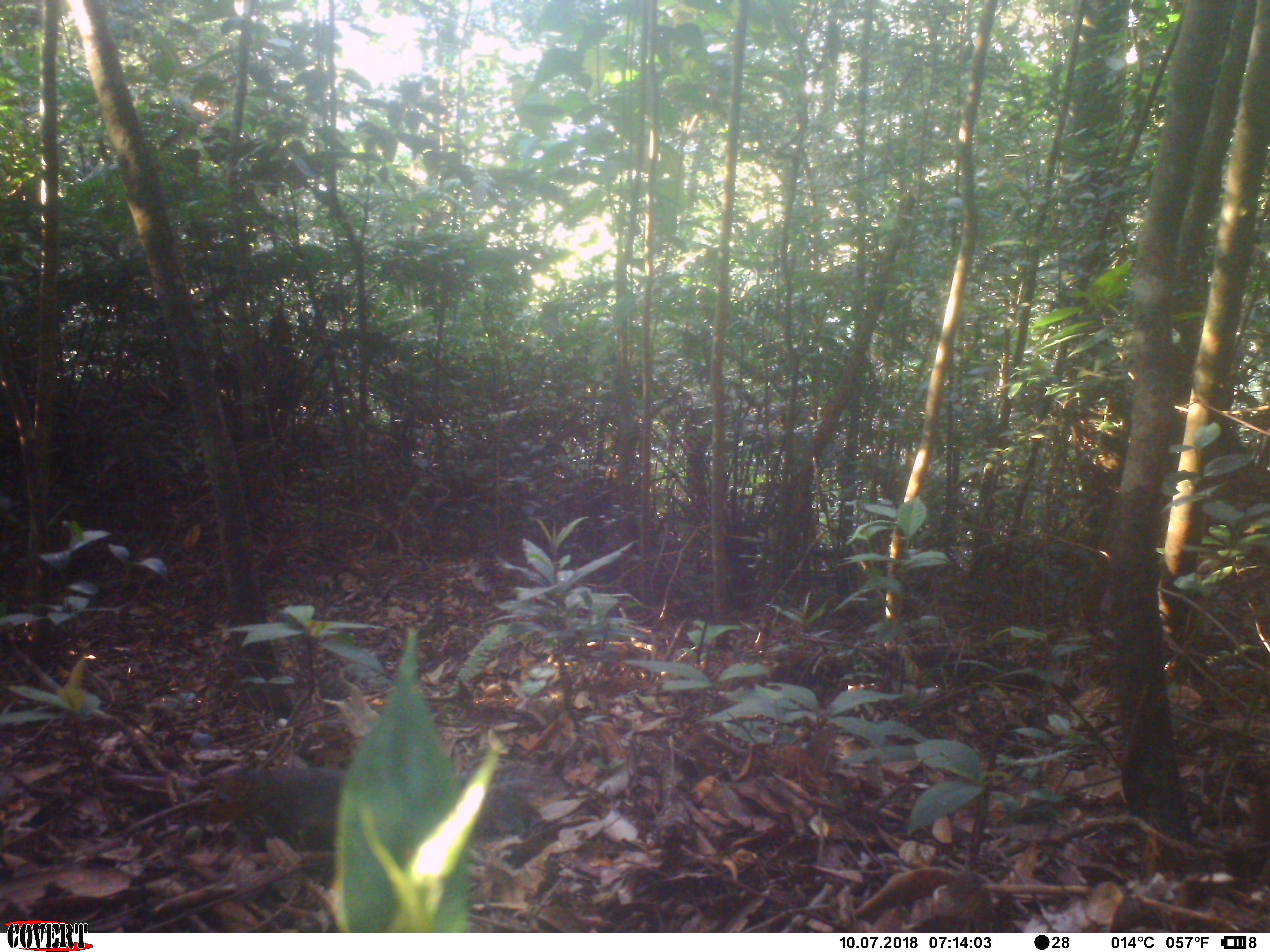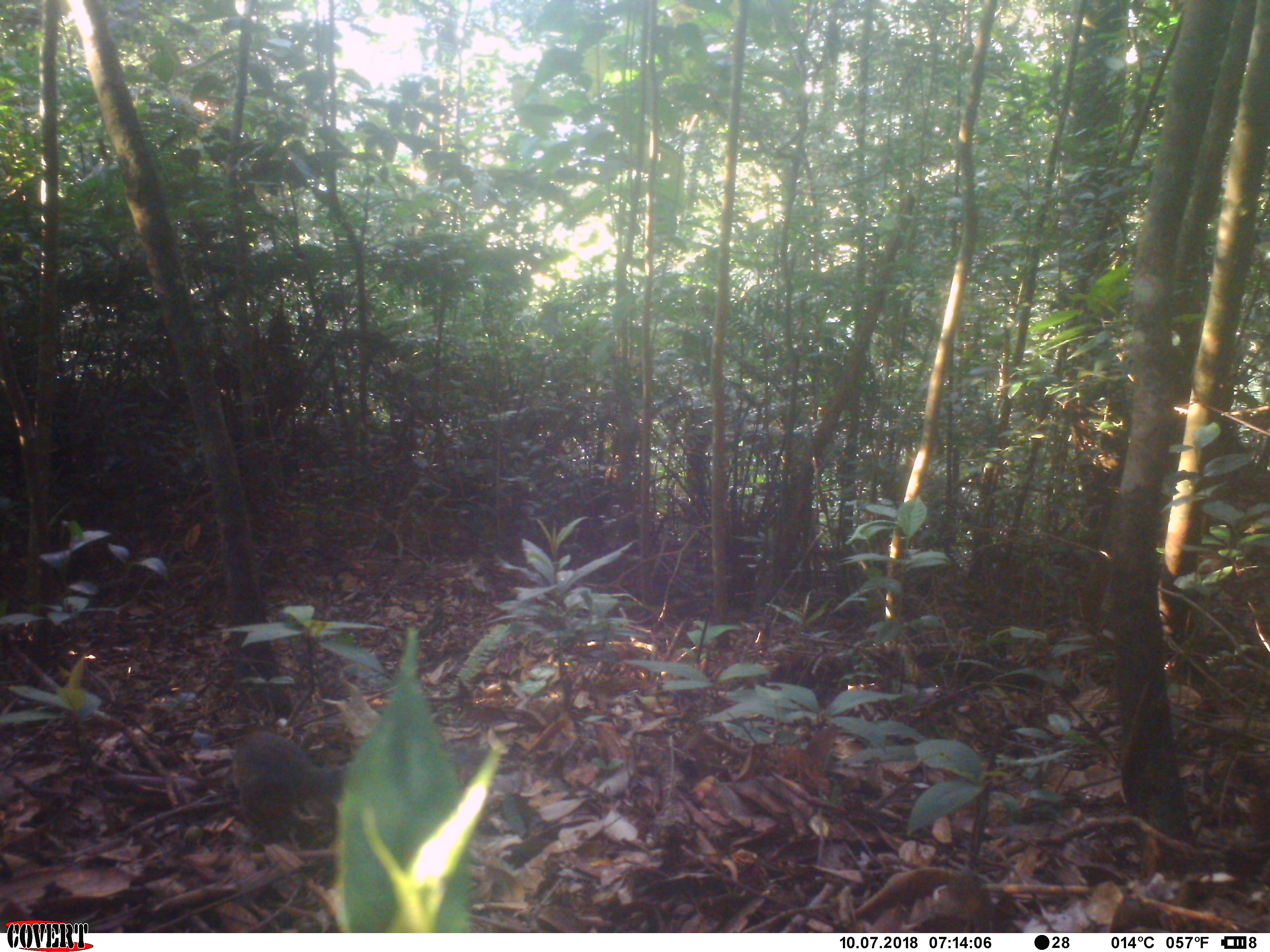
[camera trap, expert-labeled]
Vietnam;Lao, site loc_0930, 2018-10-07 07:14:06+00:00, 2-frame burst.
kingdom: Animalia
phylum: Chordata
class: Mammalia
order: Rodentia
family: Sciuridae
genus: Dremomys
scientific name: Dremomys rufigenis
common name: red-cheeked squirrel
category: red cheeked squirrel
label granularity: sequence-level